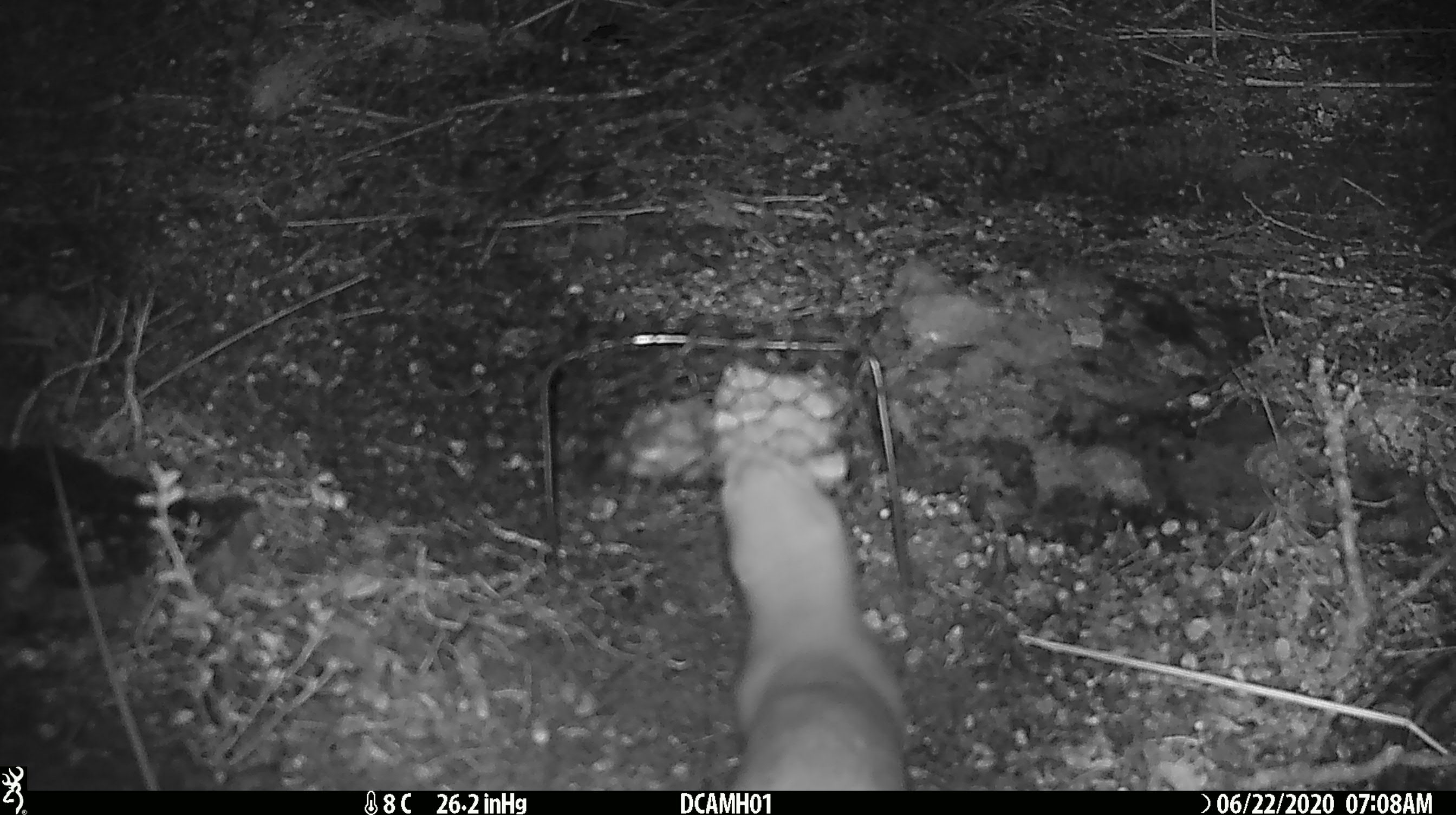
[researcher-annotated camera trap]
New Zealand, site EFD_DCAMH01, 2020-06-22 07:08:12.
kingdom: Animalia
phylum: Chordata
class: Mammalia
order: Carnivora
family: Mustelidae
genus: Mustela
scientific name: Mustela erminea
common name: stoat